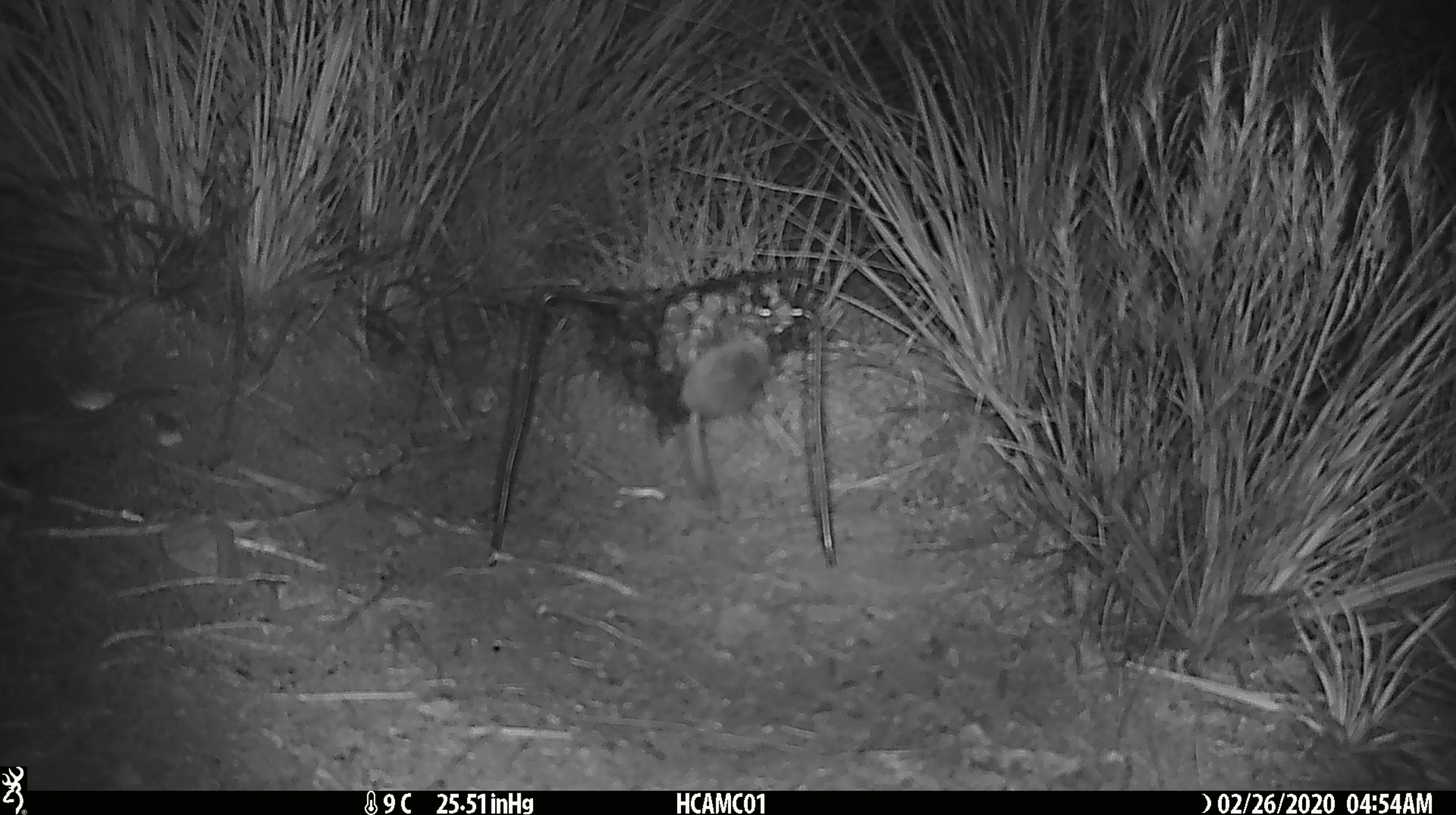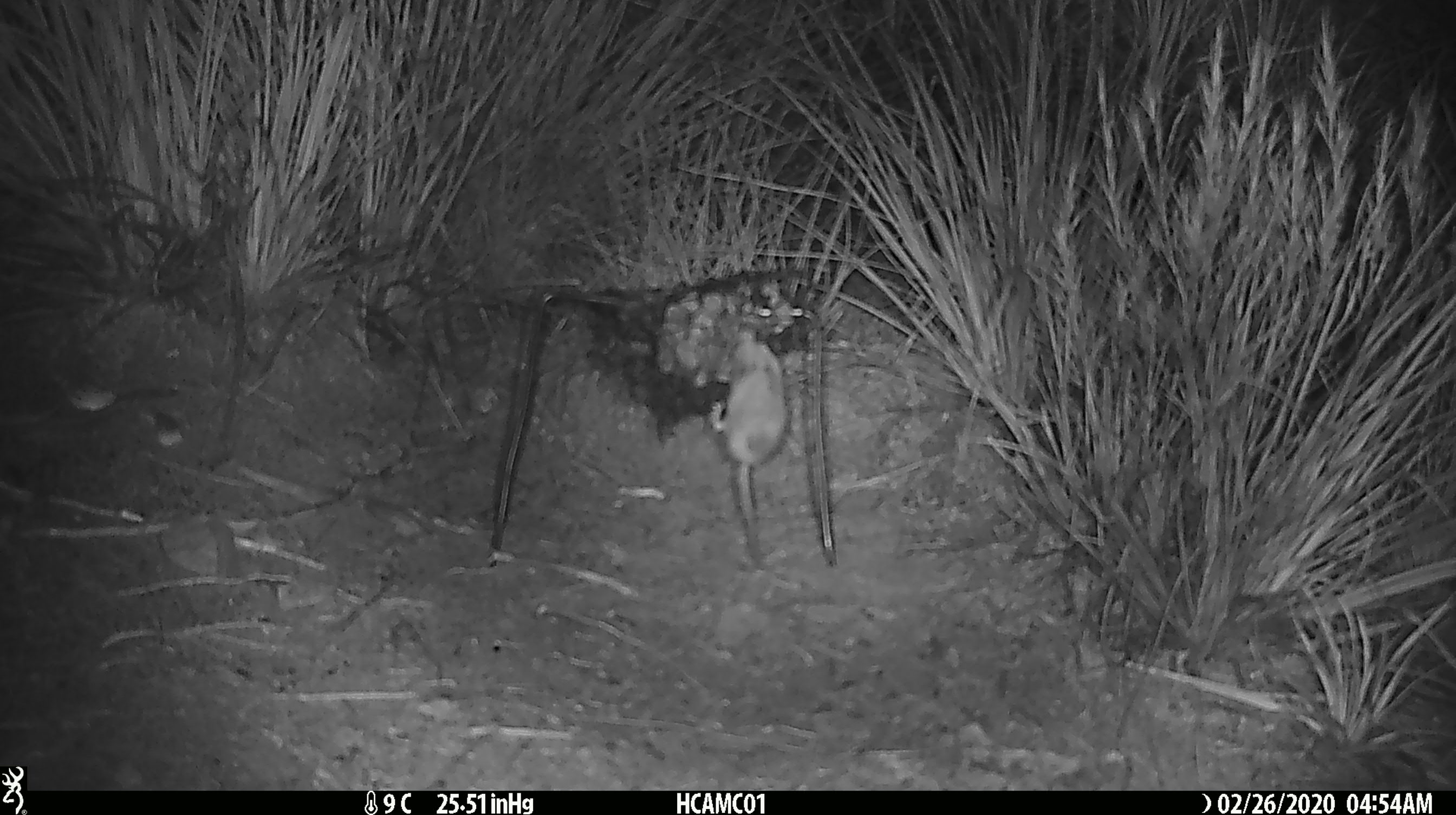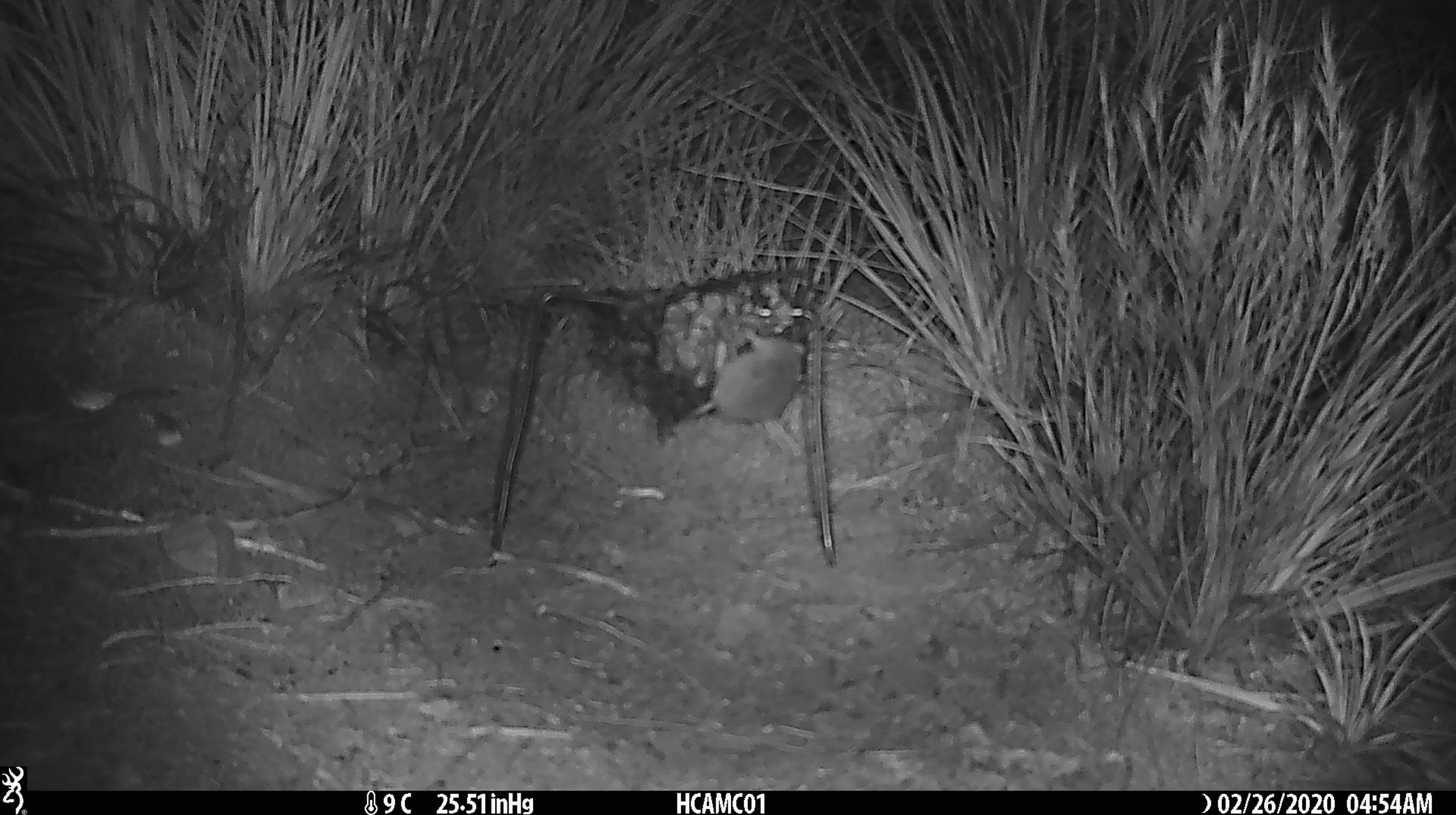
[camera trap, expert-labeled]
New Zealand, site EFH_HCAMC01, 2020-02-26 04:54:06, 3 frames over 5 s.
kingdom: Animalia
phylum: Chordata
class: Mammalia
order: Rodentia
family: Muridae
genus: Mus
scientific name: Mus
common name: mouse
Mouse (Mus).